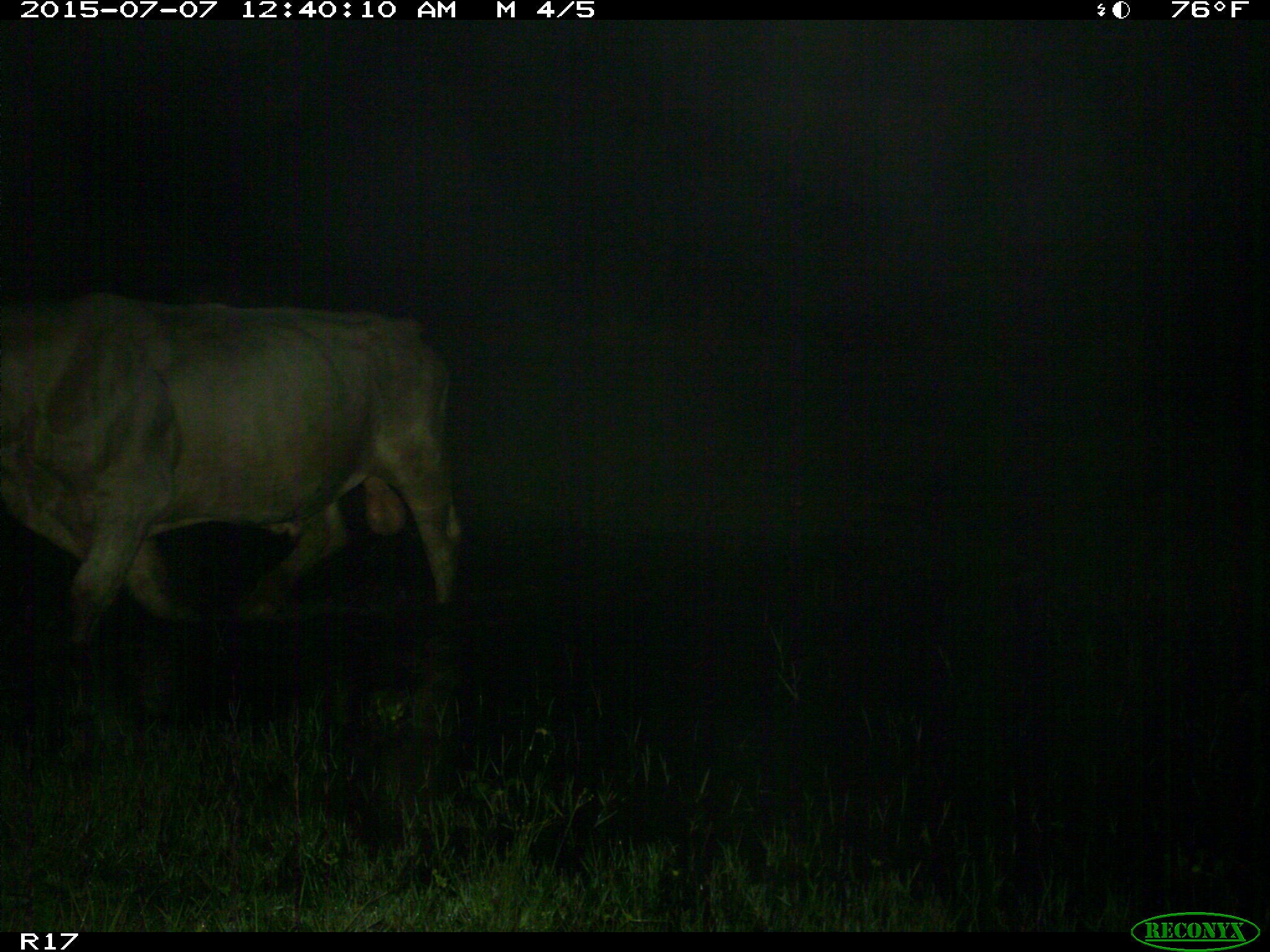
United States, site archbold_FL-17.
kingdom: Animalia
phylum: Chordata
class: Mammalia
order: Artiodactyla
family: Bovidae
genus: Bos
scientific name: Bos taurus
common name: domestic cow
Bos taurus (domestic cow).